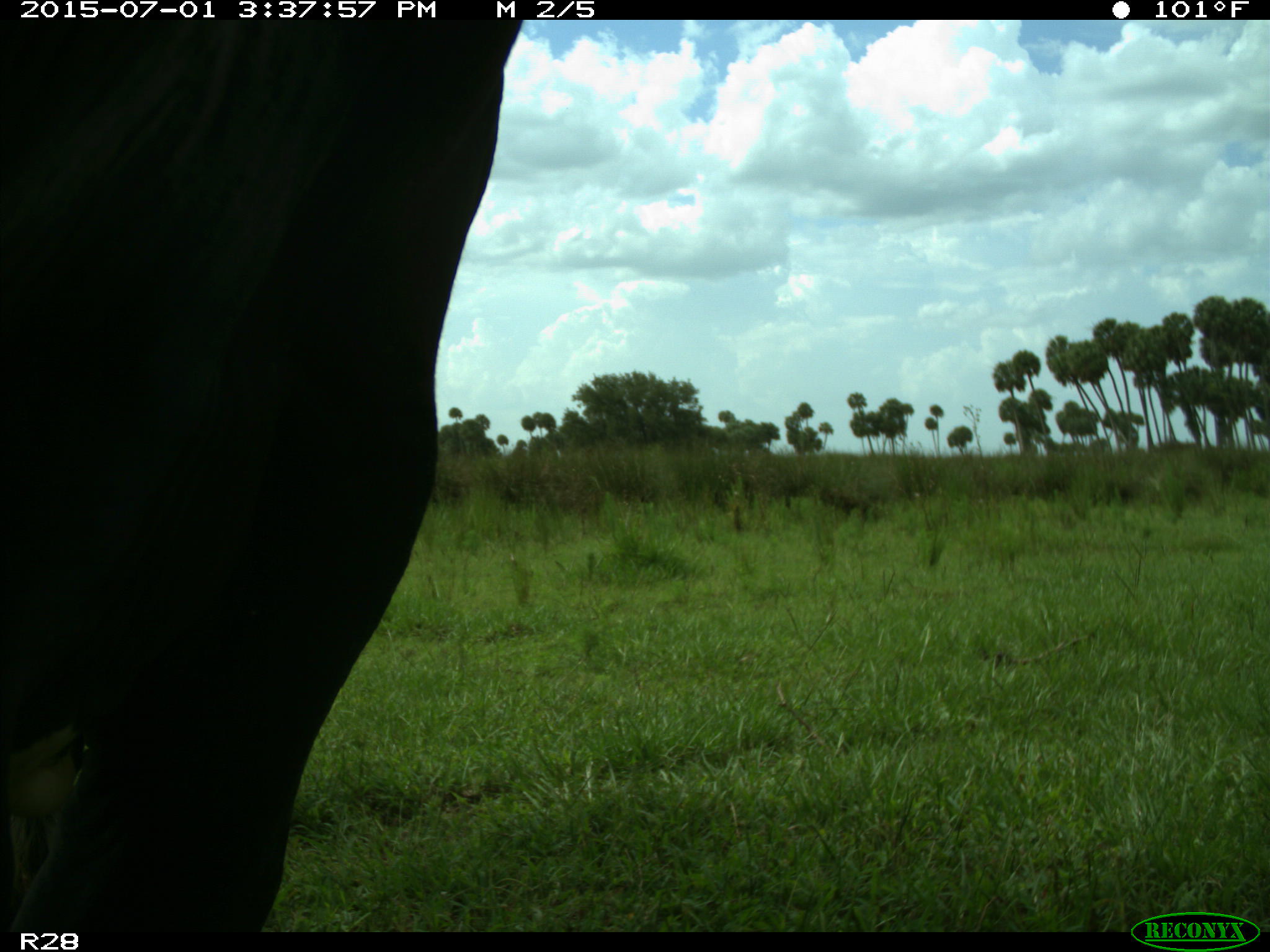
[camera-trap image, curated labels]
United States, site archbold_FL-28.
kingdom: Animalia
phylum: Chordata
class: Mammalia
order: Artiodactyla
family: Bovidae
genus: Bos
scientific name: Bos taurus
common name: domestic cow